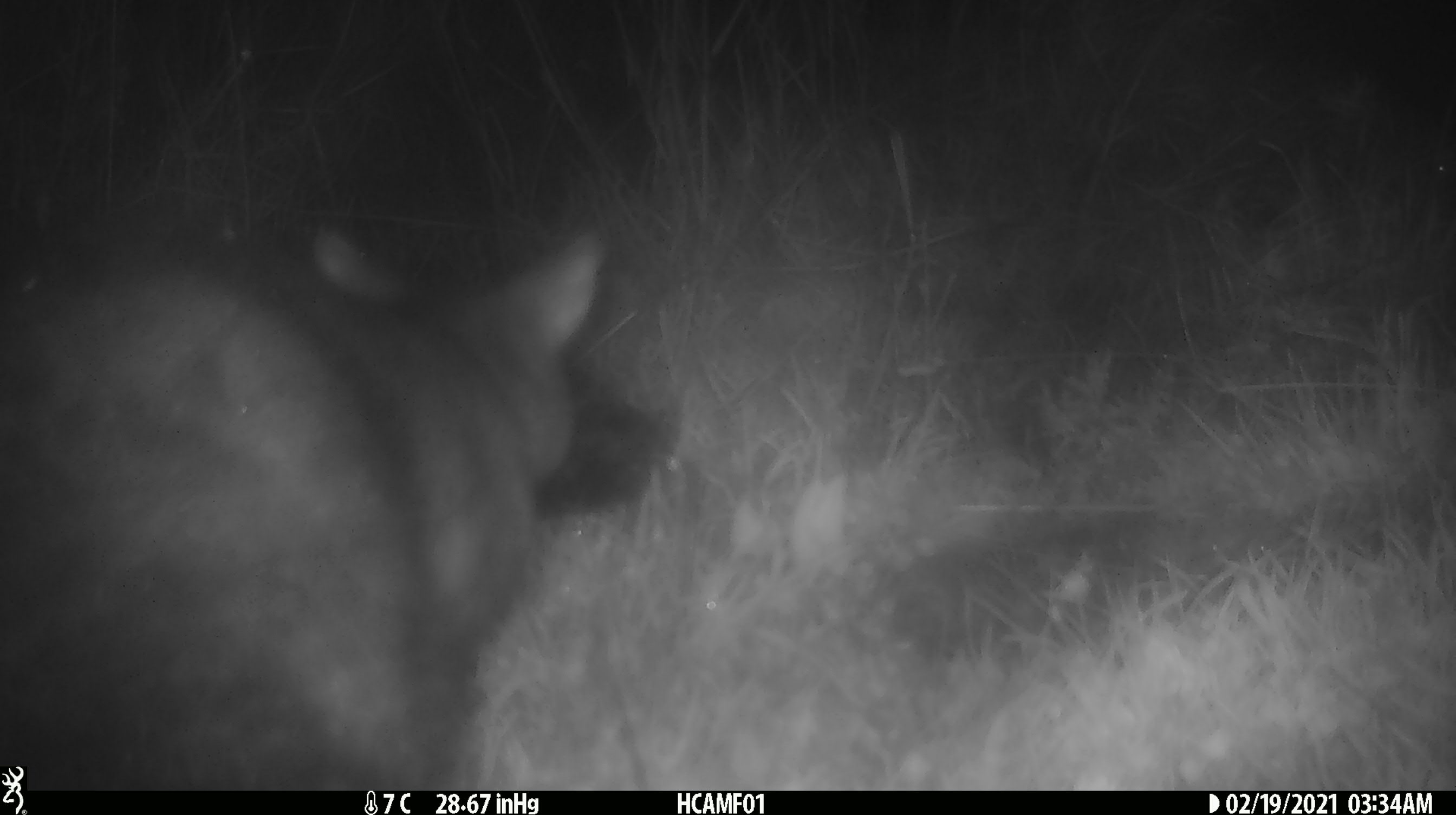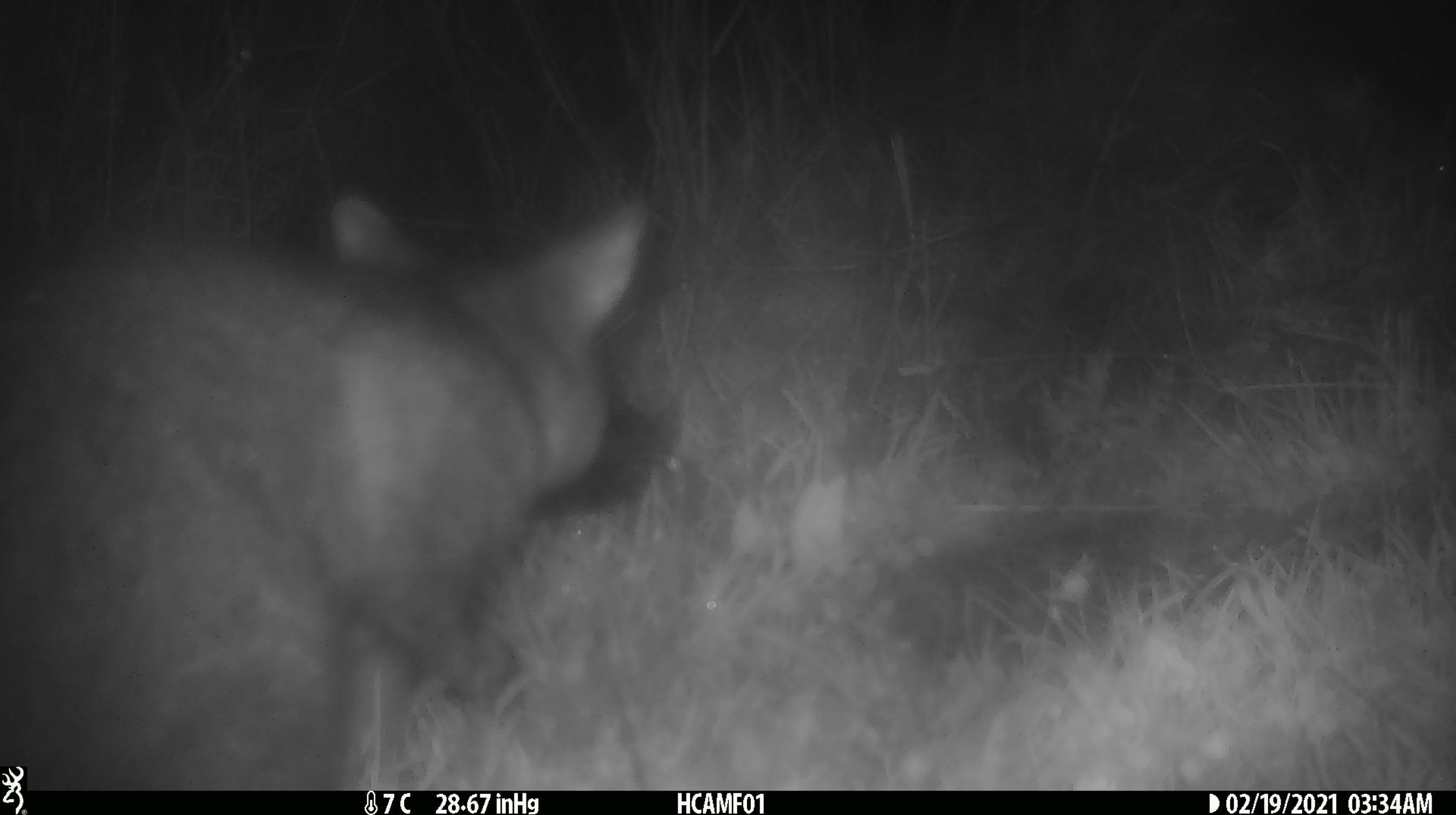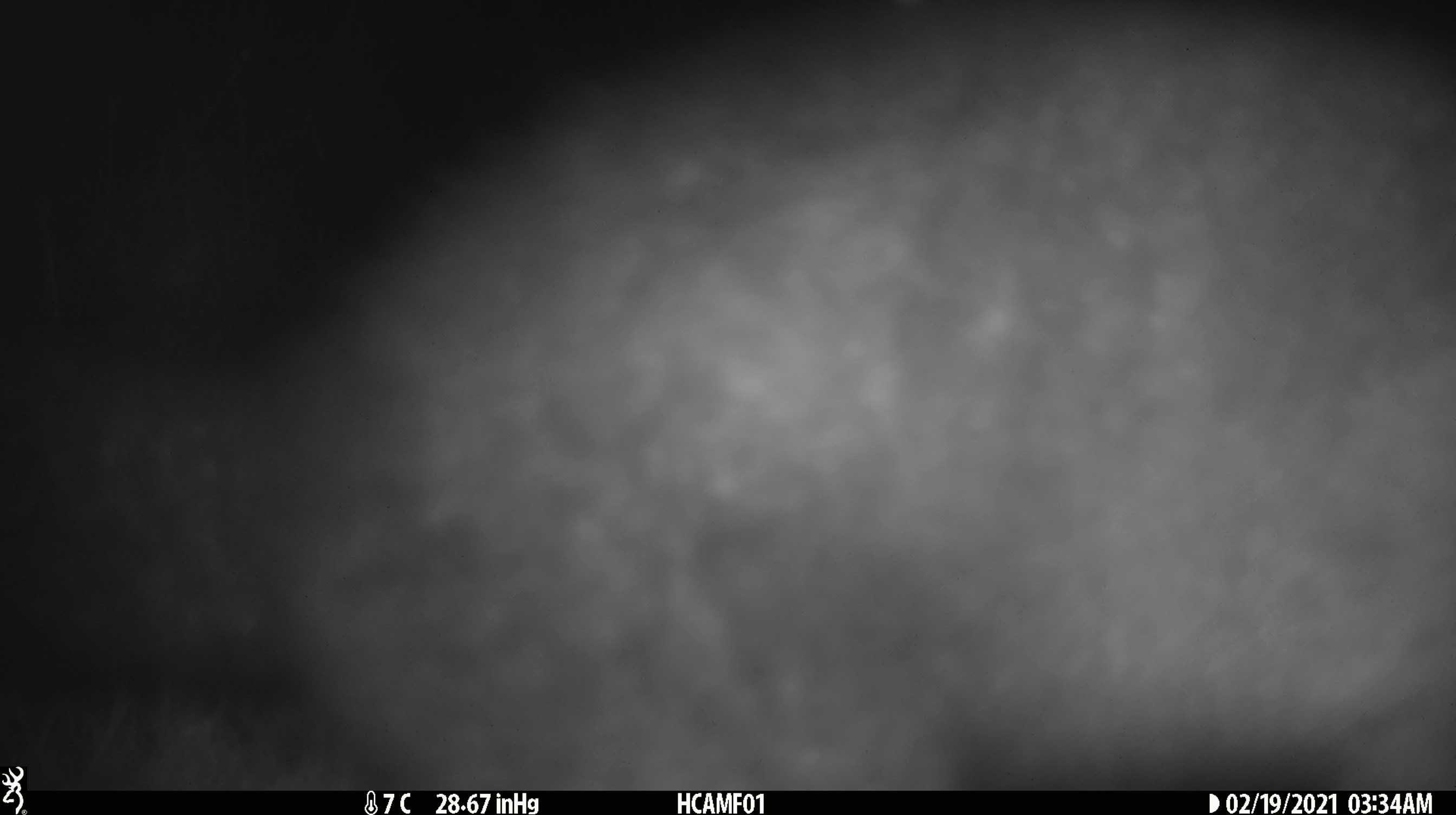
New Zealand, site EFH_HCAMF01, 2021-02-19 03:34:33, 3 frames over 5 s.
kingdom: Animalia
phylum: Chordata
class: Mammalia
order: Diprotodontia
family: Phalangeridae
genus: Trichosurus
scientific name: Trichosurus vulpecula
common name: common brushtail possum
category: possum